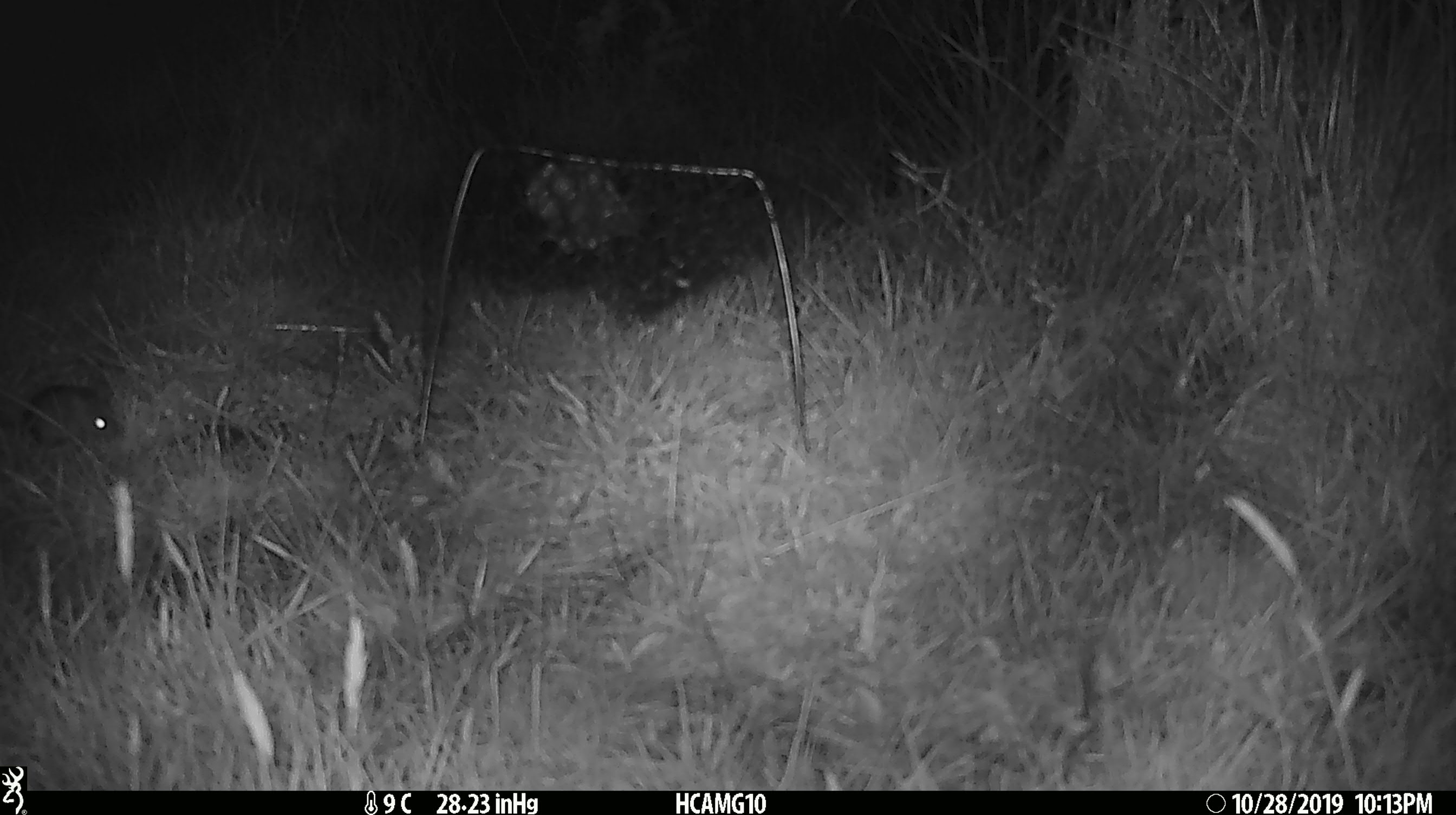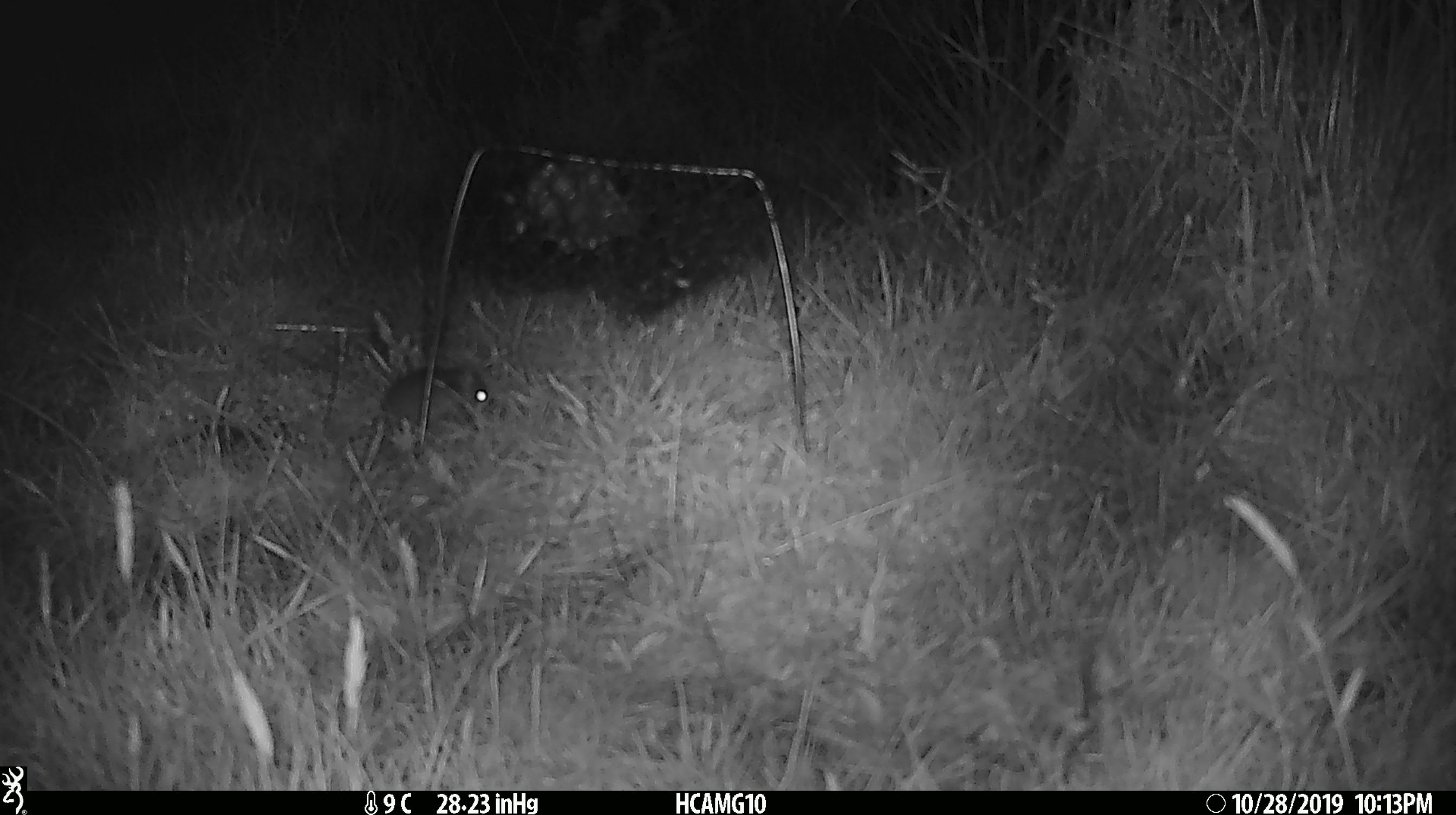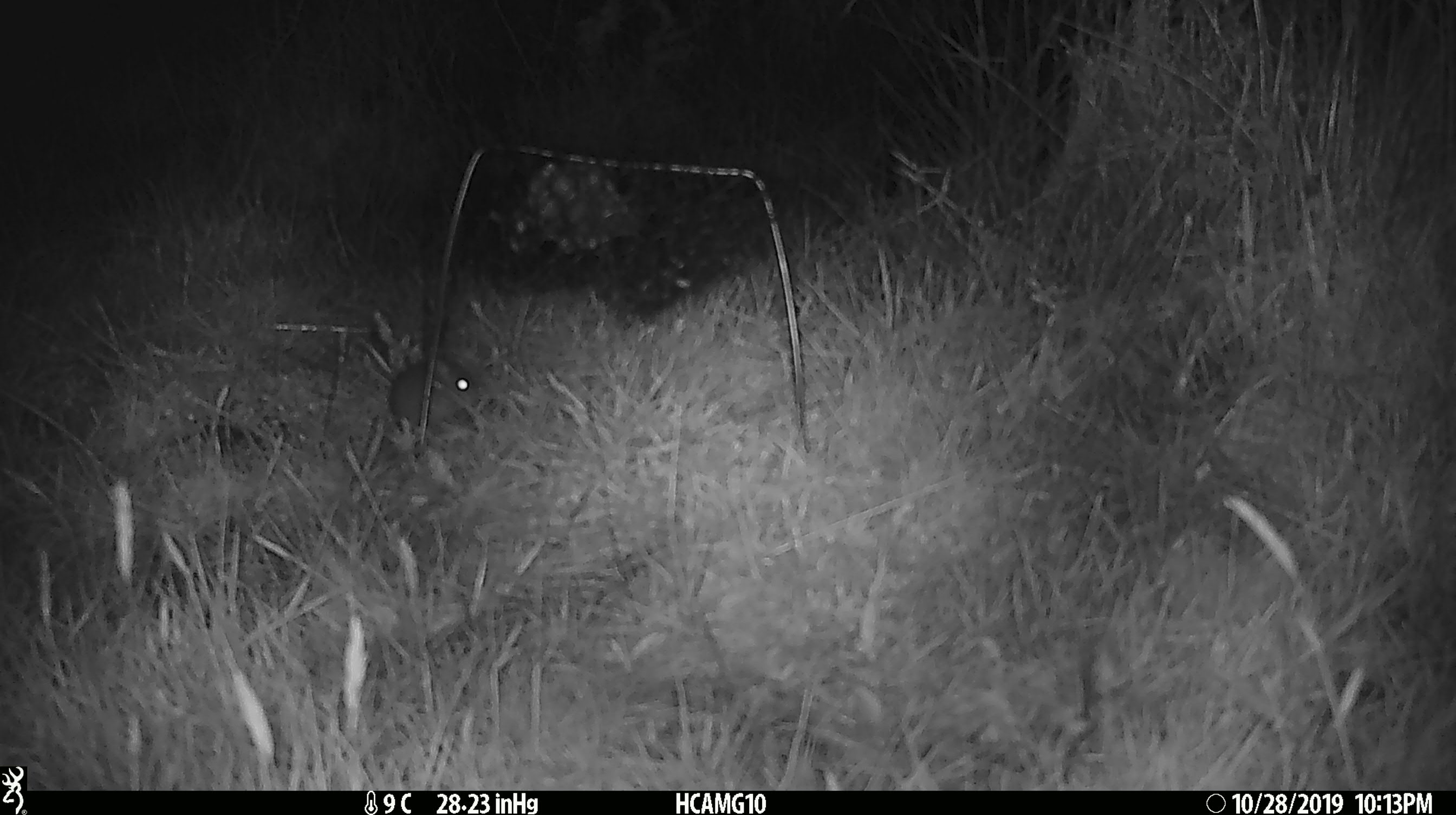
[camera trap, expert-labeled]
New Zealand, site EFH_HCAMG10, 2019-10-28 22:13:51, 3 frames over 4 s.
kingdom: Animalia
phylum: Chordata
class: Mammalia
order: Rodentia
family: Muridae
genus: Mus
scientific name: Mus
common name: mouse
Mouse (Mus).